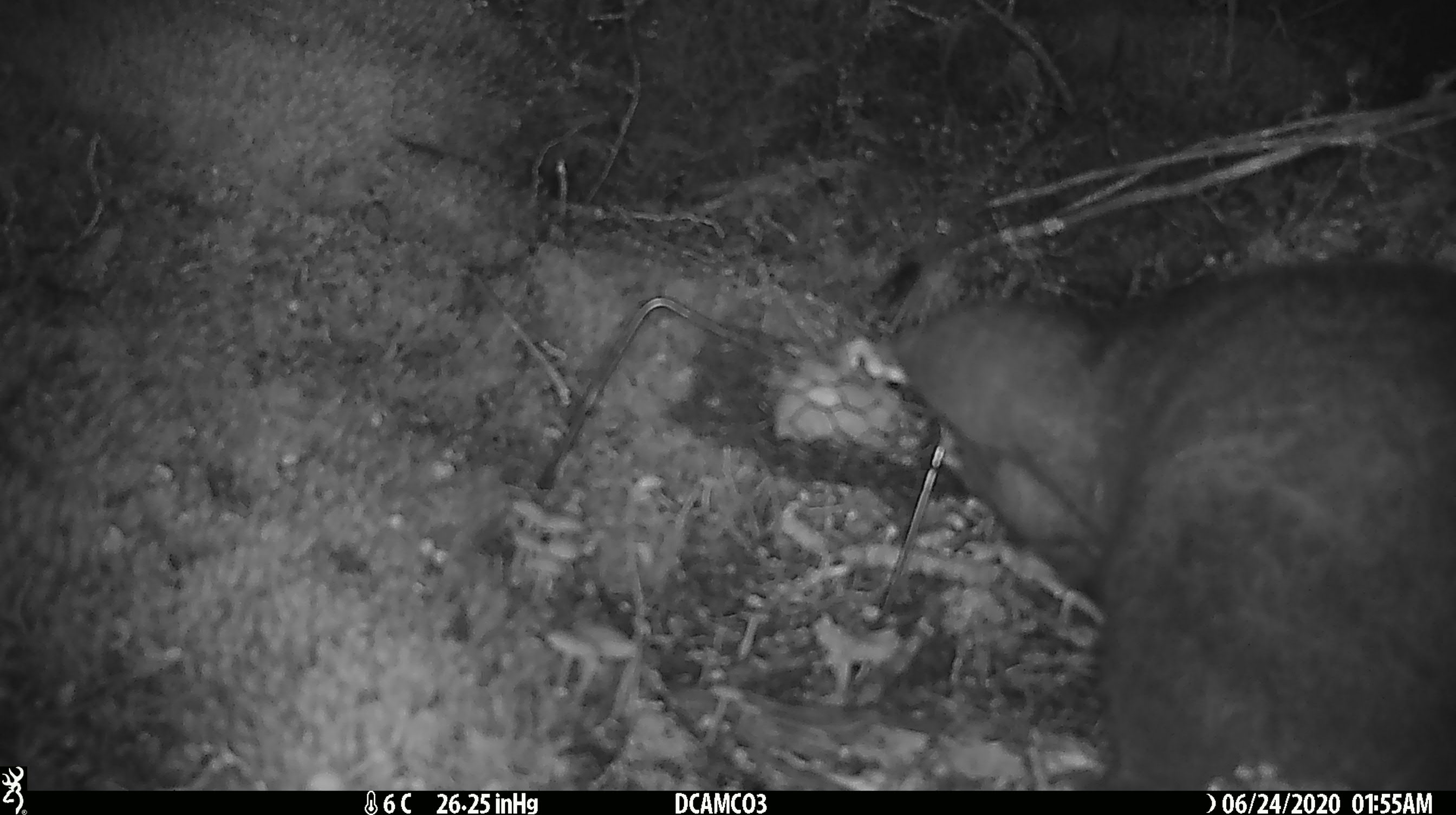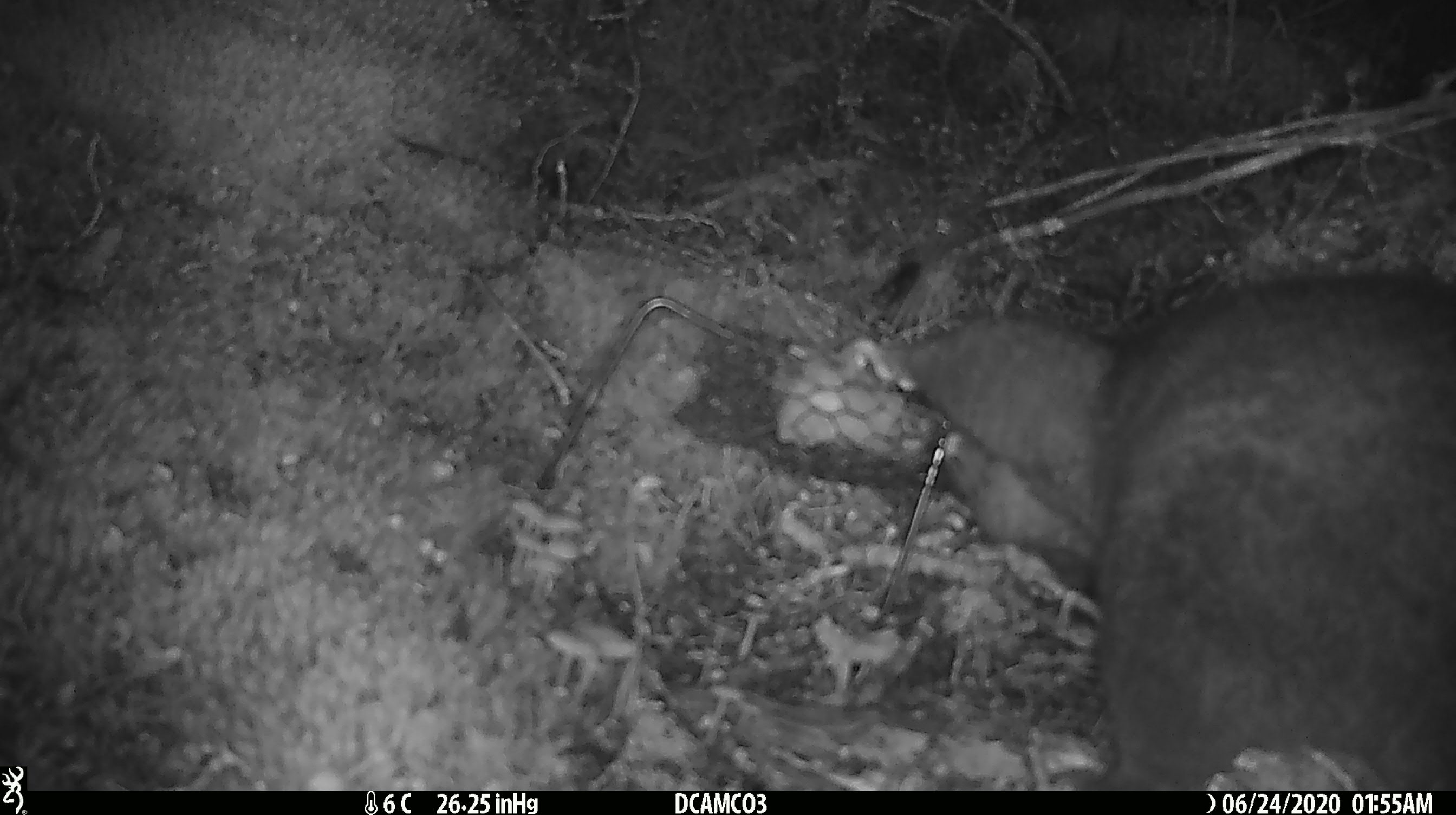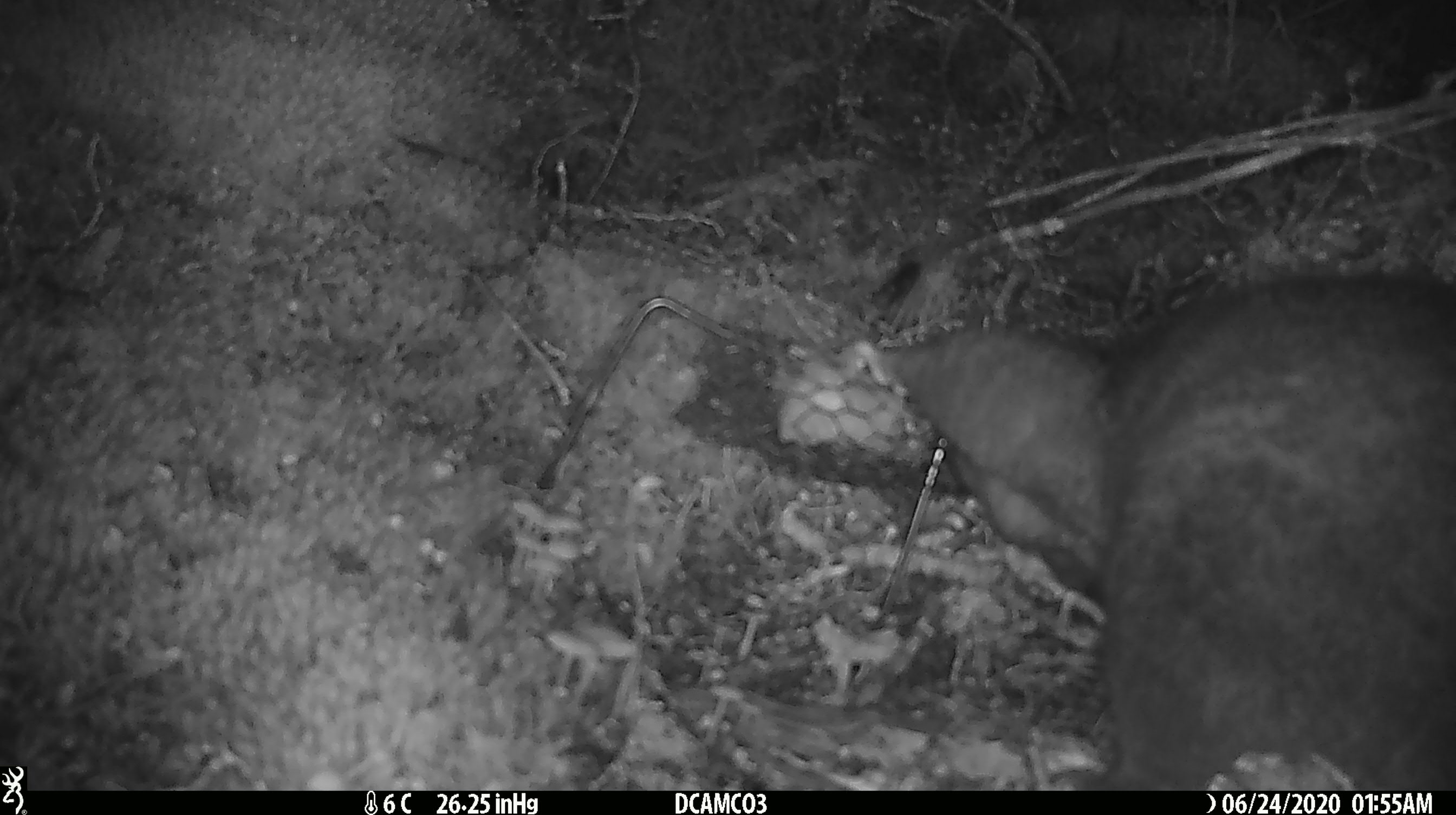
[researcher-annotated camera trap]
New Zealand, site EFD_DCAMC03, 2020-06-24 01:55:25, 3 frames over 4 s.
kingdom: Animalia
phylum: Chordata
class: Mammalia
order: Diprotodontia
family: Phalangeridae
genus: Trichosurus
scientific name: Trichosurus vulpecula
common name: common brushtail possum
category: possum